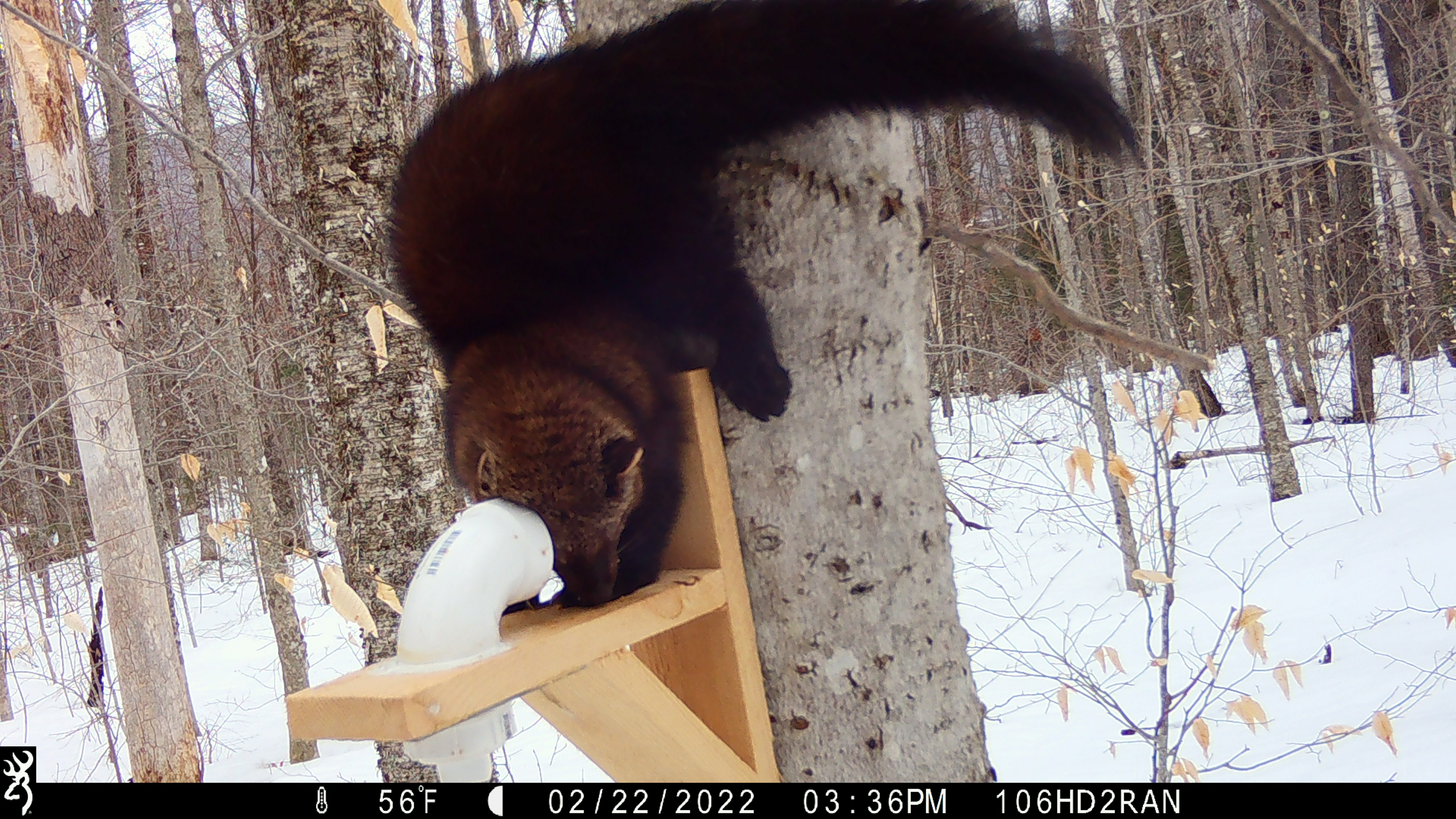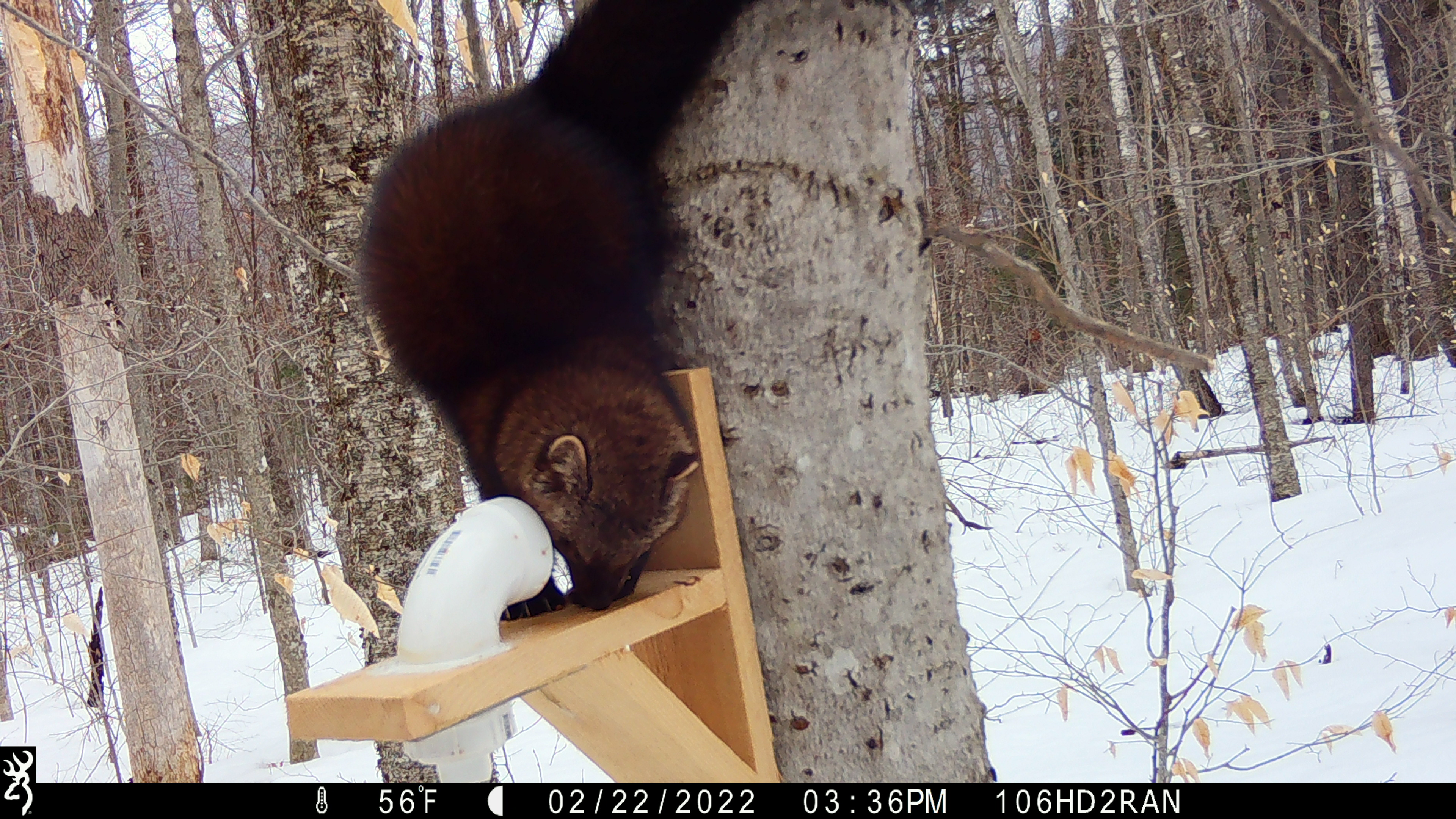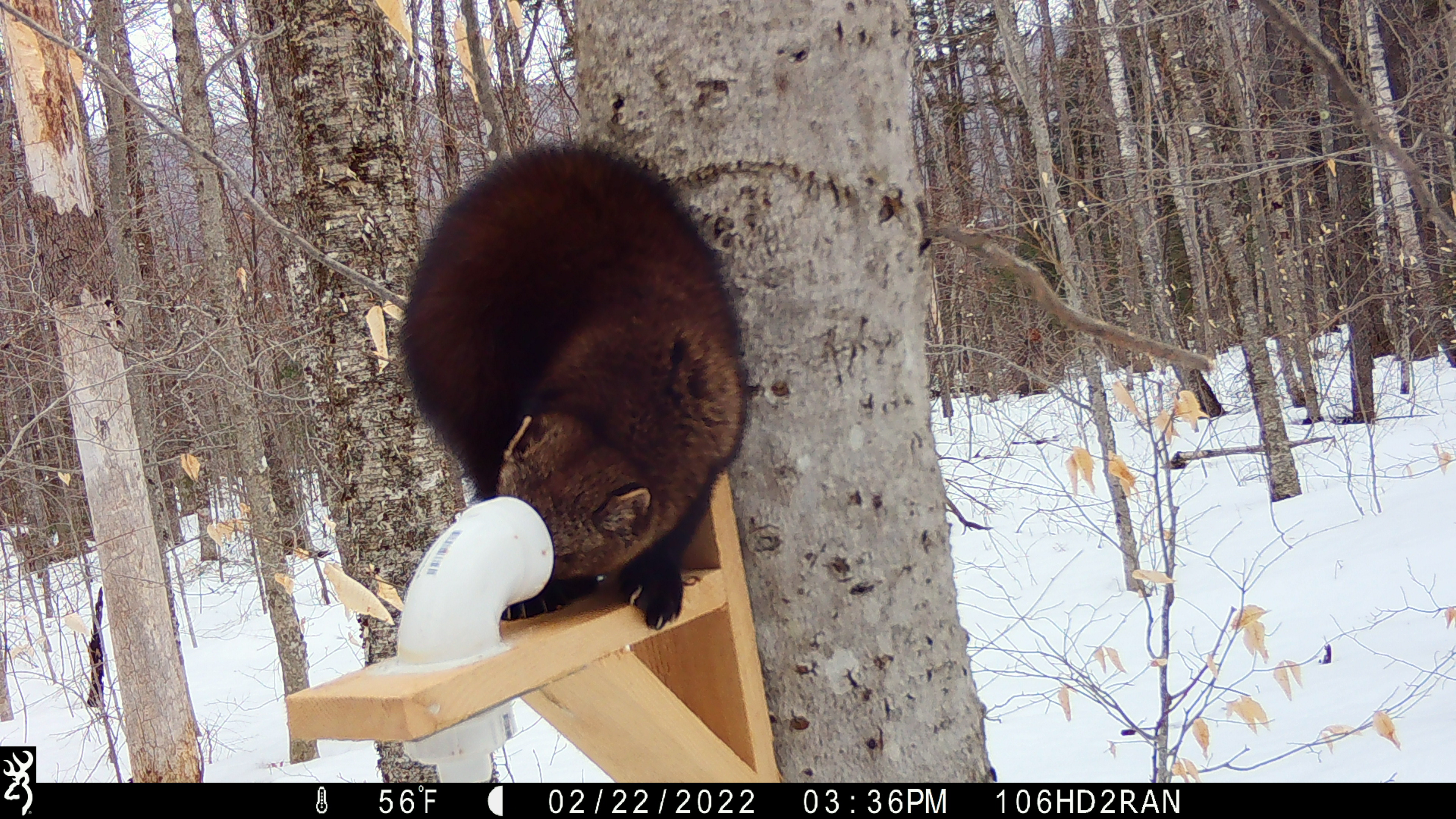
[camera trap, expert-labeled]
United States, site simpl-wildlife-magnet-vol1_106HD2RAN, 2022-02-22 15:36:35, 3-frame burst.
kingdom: Animalia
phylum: Chordata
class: Mammalia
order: Carnivora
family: Mustelidae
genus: Pekania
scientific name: Pekania pennanti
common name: fisher